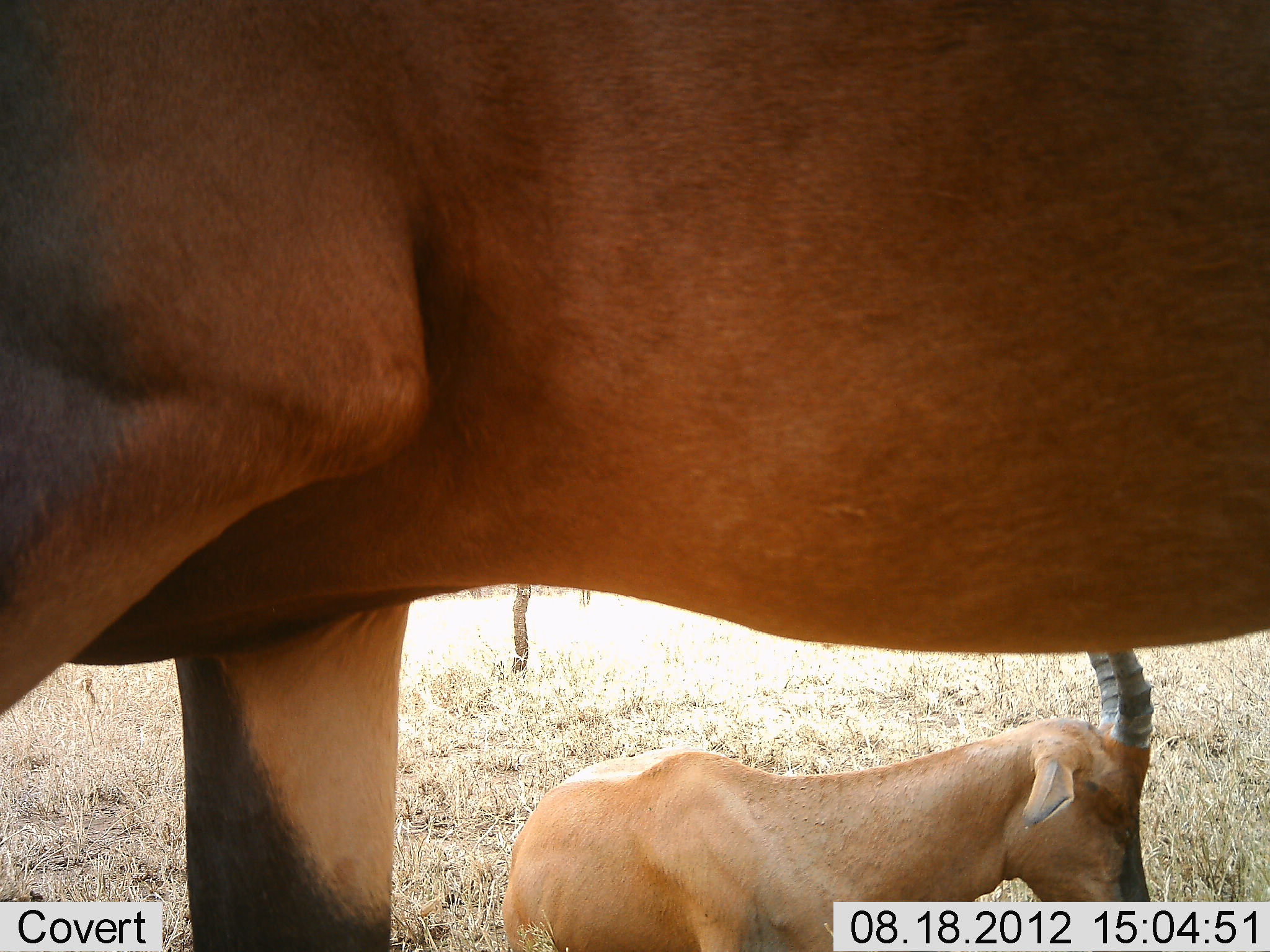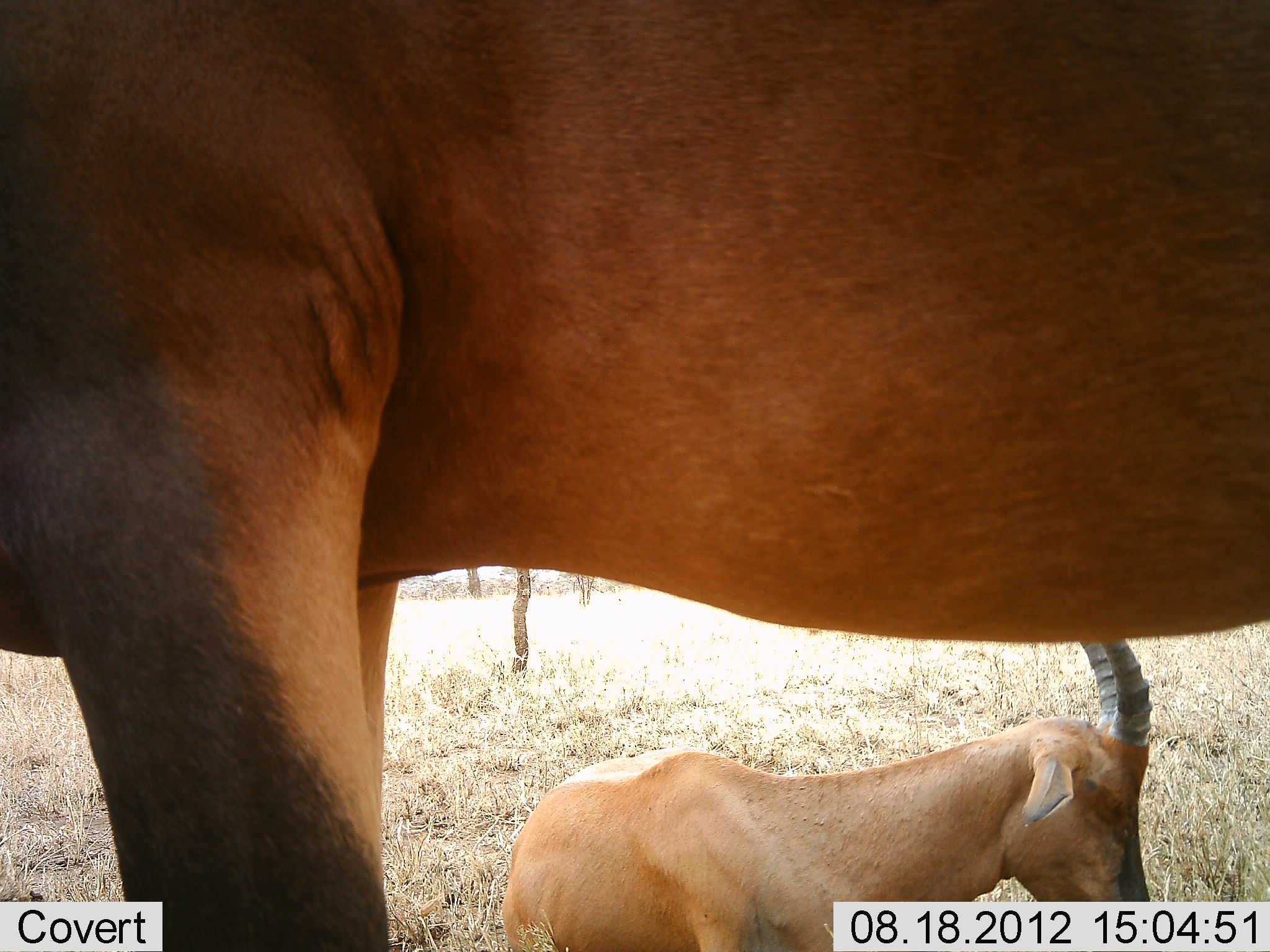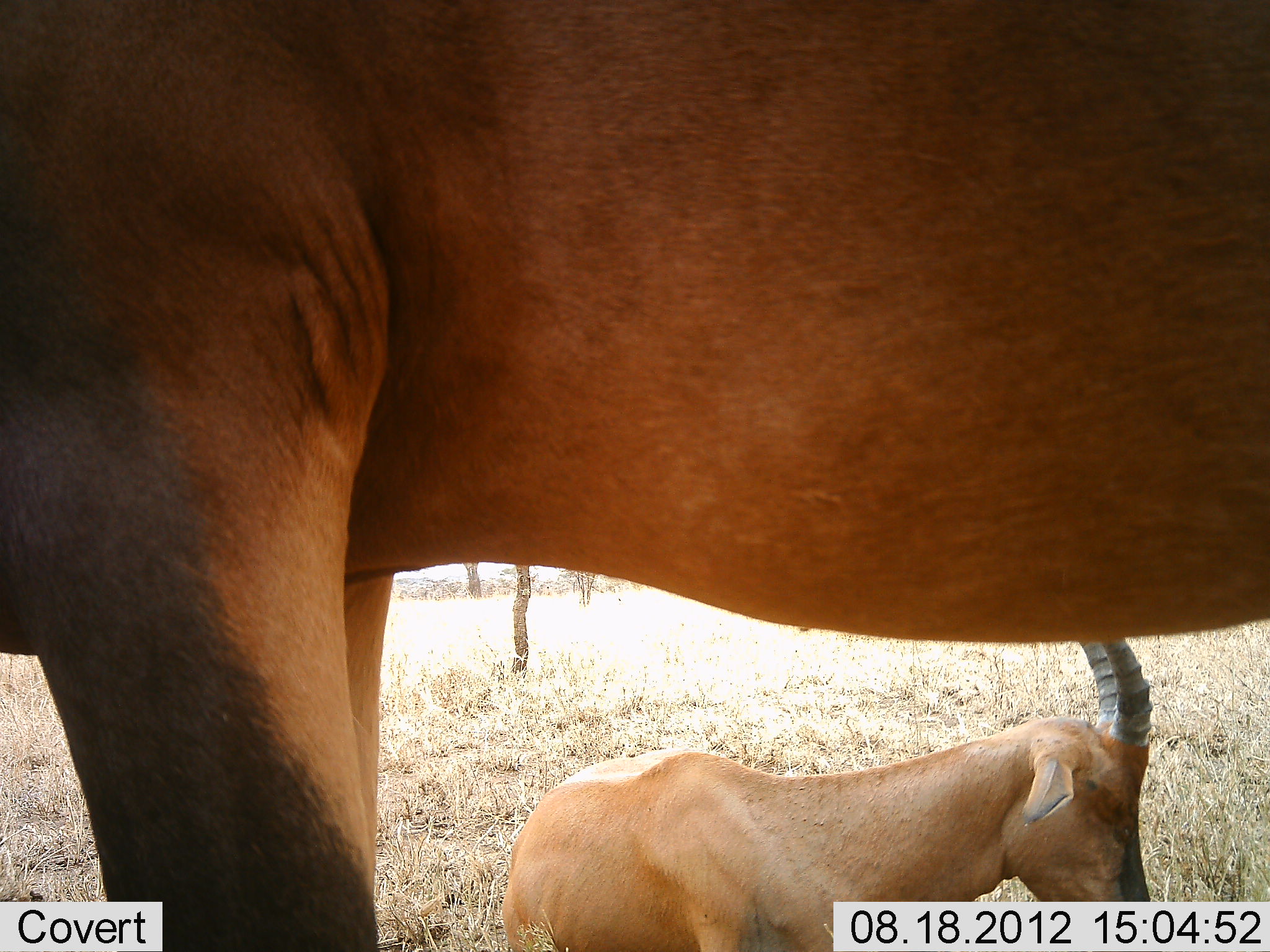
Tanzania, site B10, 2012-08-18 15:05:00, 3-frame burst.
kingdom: Animalia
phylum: Chordata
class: Mammalia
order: Artiodactyla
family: Bovidae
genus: Damaliscus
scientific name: Damaliscus lunatus jimela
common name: topi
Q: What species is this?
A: Topi (Damaliscus lunatus jimela).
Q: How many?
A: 2.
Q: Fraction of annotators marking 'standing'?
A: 100%.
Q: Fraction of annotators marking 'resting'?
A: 100%.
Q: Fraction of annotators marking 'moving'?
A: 0%.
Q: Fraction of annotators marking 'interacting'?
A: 0%.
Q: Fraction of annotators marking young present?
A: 0%.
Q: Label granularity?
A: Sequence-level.